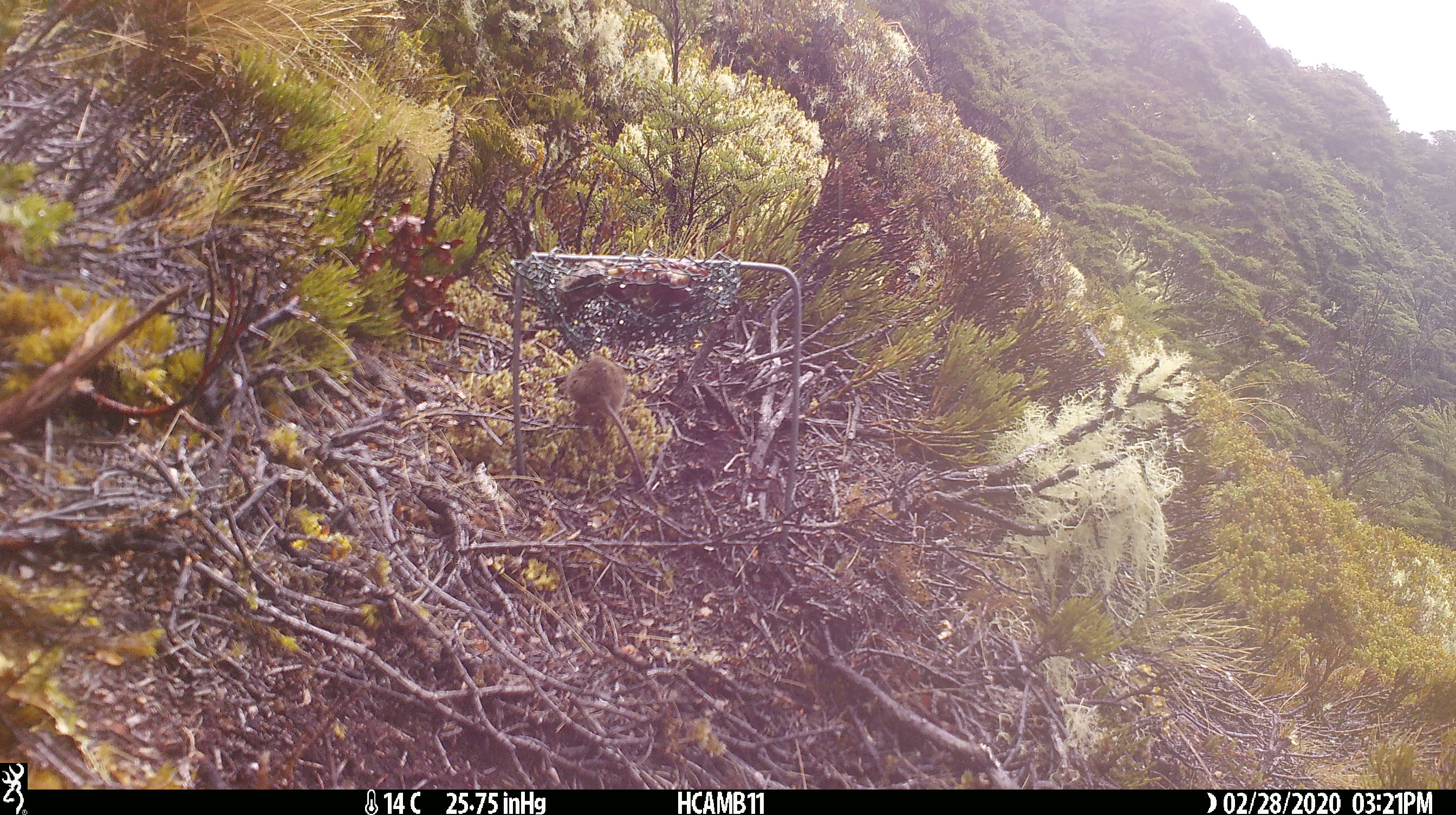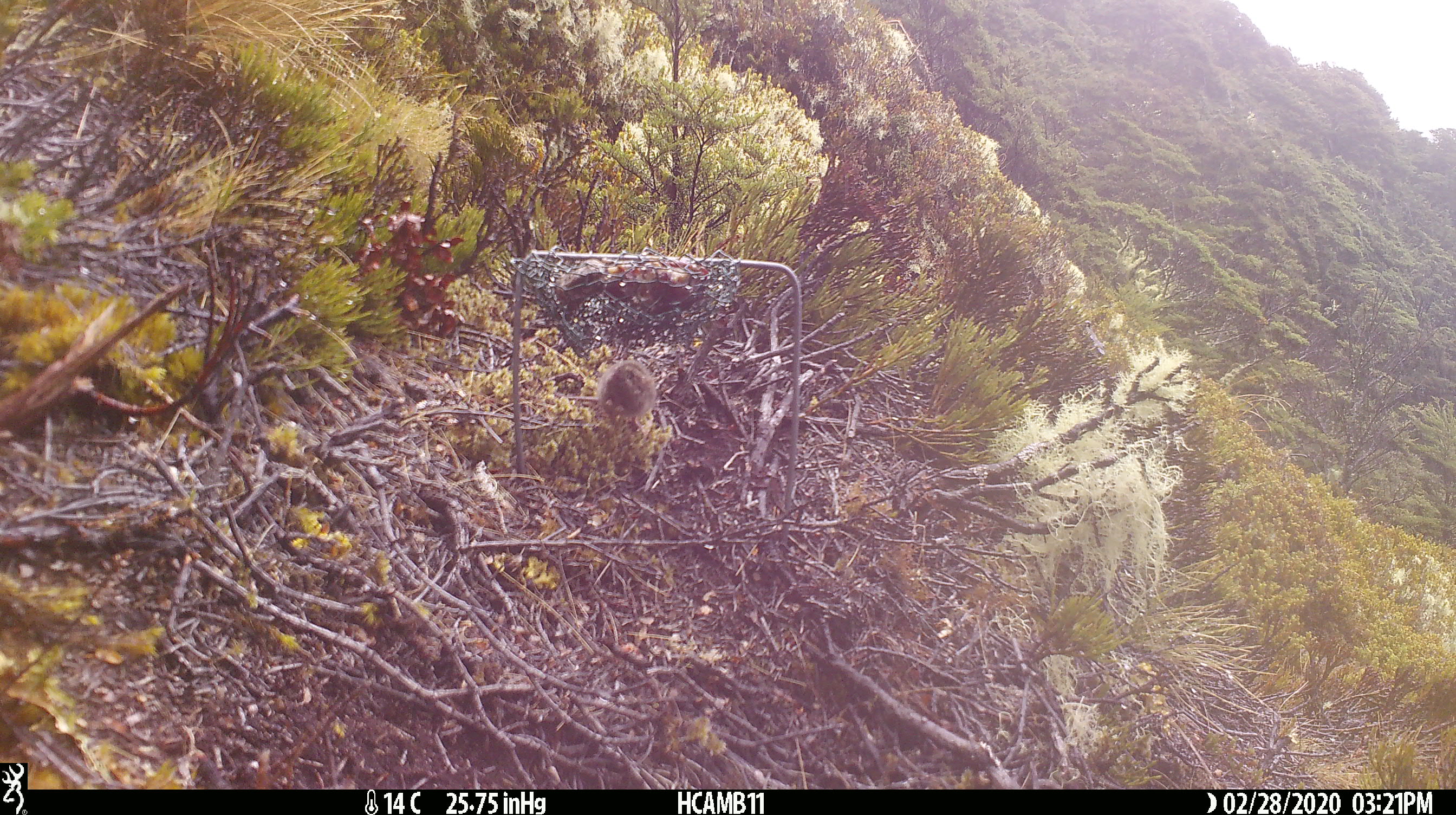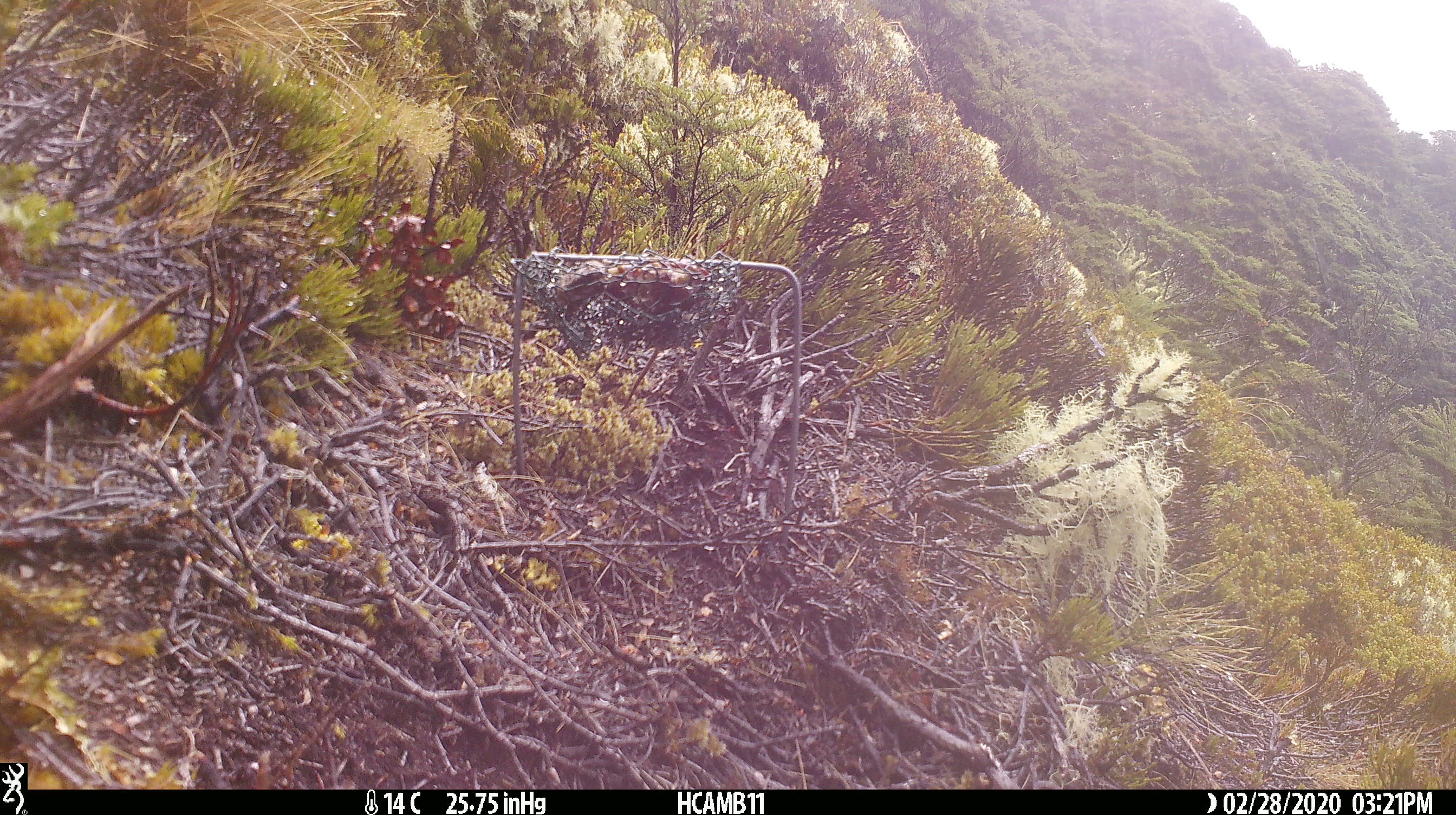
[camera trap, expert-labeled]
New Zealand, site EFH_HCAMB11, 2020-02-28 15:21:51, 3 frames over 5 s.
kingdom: Animalia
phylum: Chordata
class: Mammalia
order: Rodentia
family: Muridae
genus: Mus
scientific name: Mus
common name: mouse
Mouse (Mus).